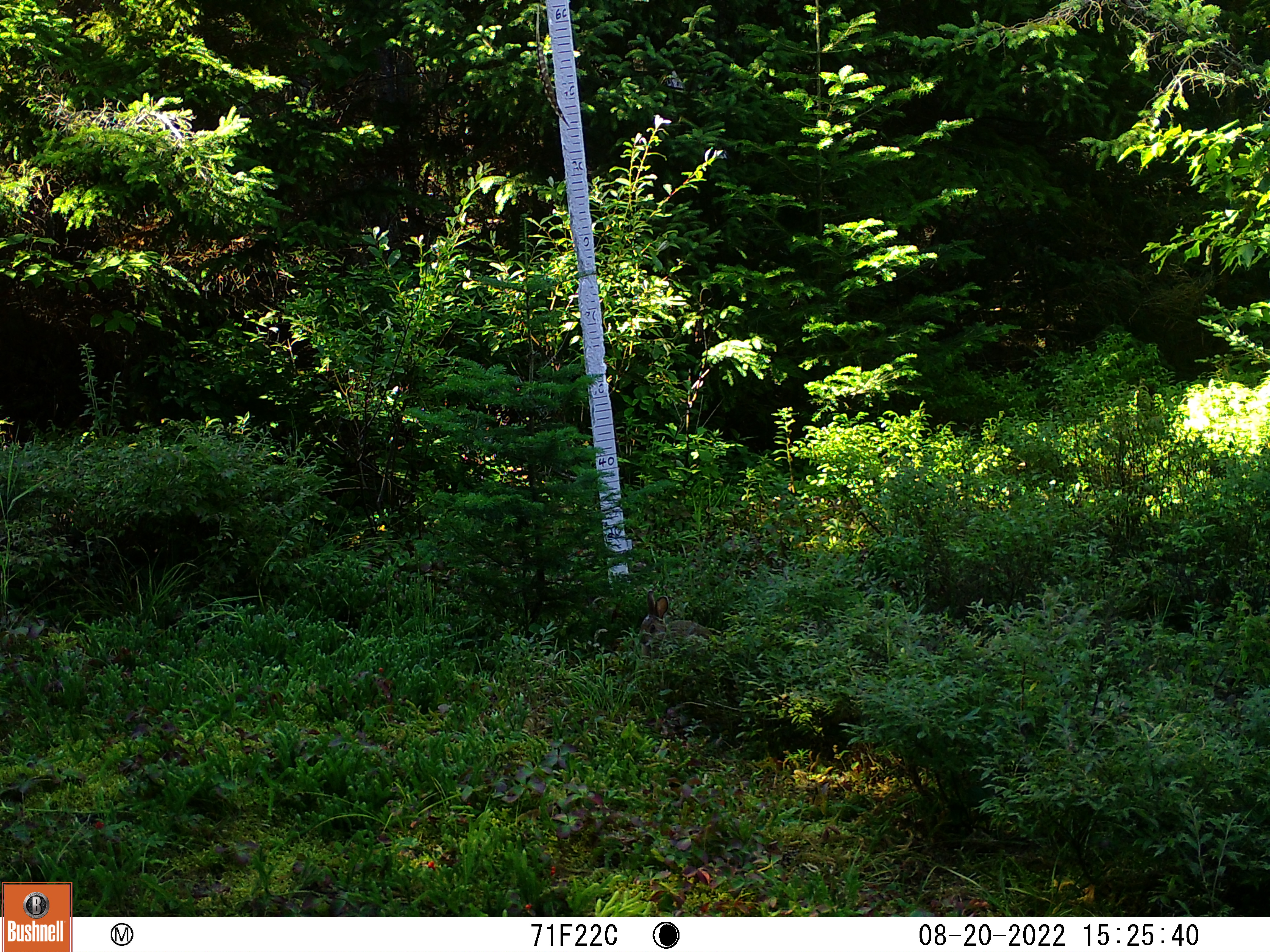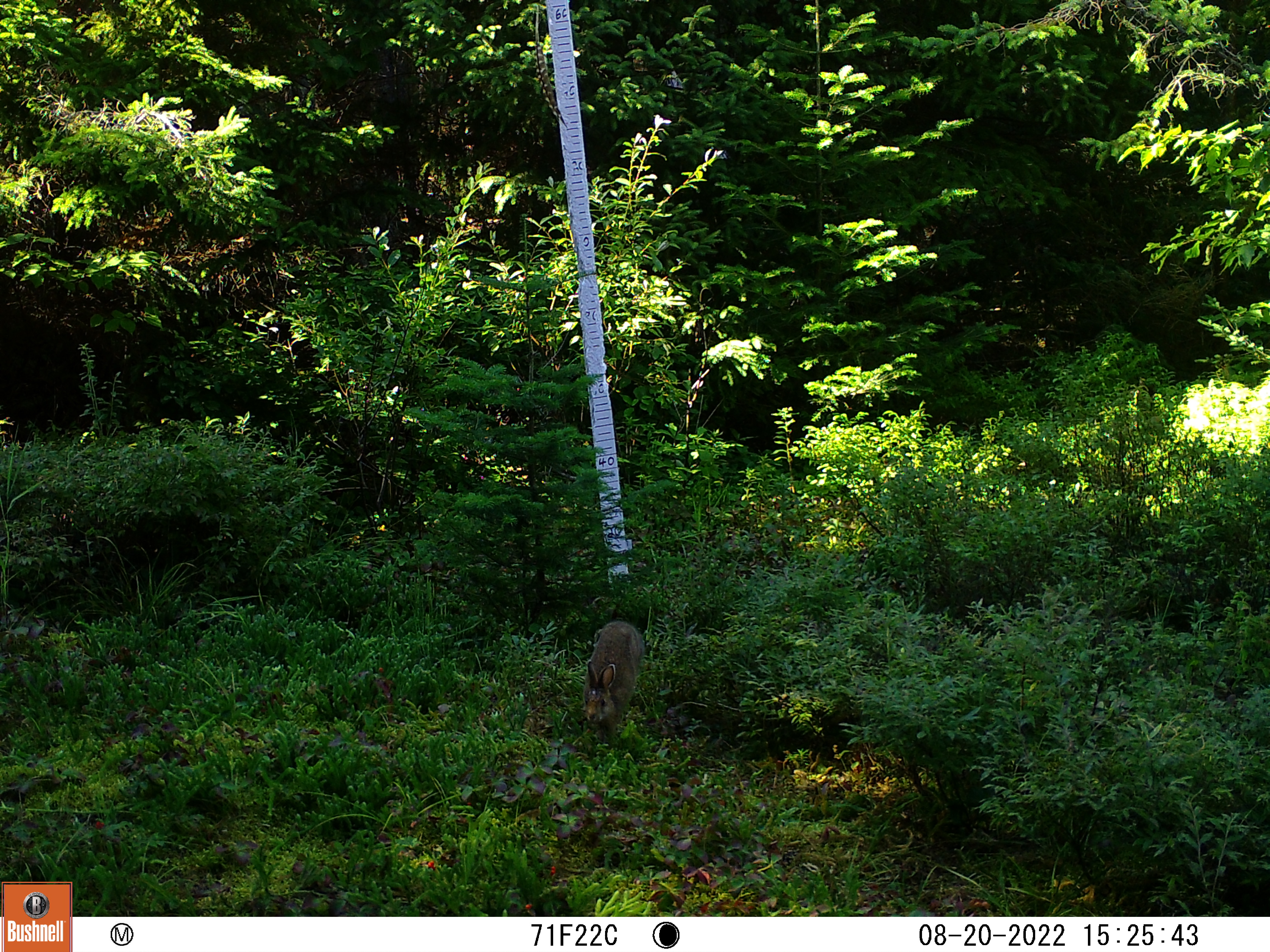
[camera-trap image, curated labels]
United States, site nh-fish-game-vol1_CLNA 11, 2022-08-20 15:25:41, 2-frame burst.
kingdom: Animalia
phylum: Chordata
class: Mammalia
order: Lagomorpha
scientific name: Lagomorpha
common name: rabbit or hare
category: rabbit or hare sp.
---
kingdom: Animalia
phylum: Chordata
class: Mammalia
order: Lagomorpha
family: Leporidae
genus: Lepus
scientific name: Lepus americanus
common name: snowshoe hare